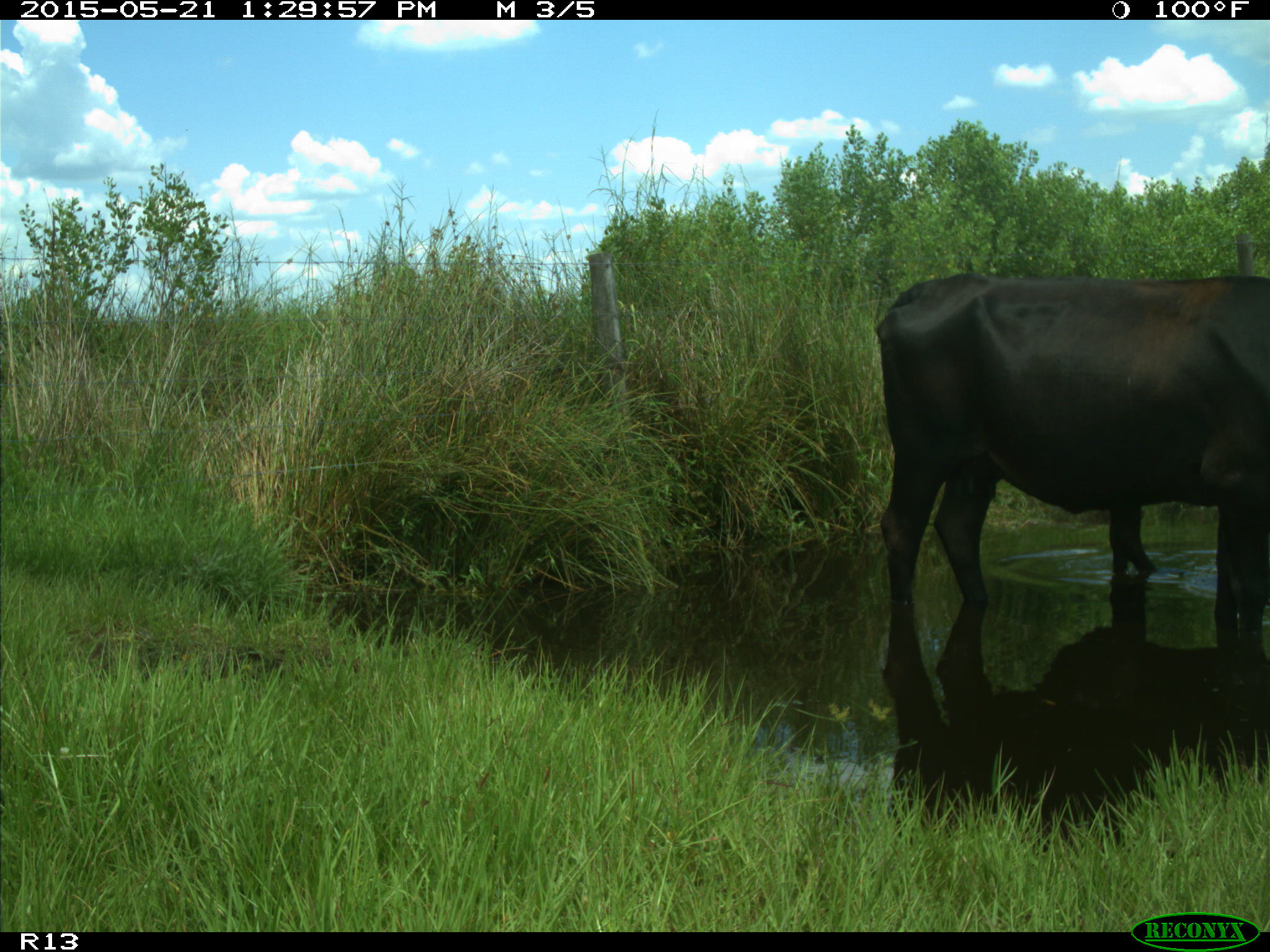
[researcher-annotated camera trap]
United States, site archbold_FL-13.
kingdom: Animalia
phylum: Chordata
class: Mammalia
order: Artiodactyla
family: Bovidae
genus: Bos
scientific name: Bos taurus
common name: domestic cow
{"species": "Bos taurus (domestic cow)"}